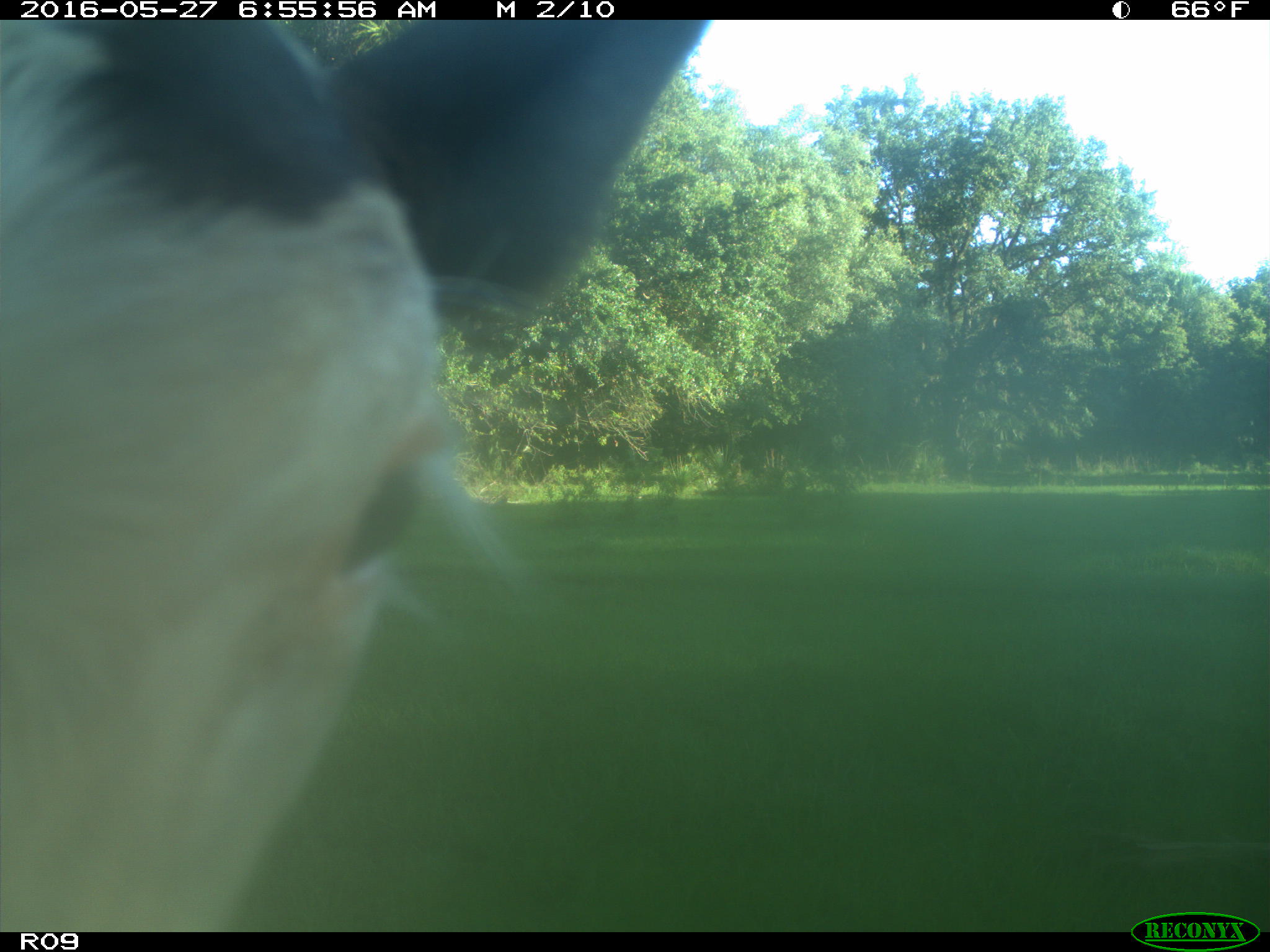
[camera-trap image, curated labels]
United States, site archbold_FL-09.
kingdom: Animalia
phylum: Chordata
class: Mammalia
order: Artiodactyla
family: Bovidae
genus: Bos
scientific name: Bos taurus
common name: domestic cow